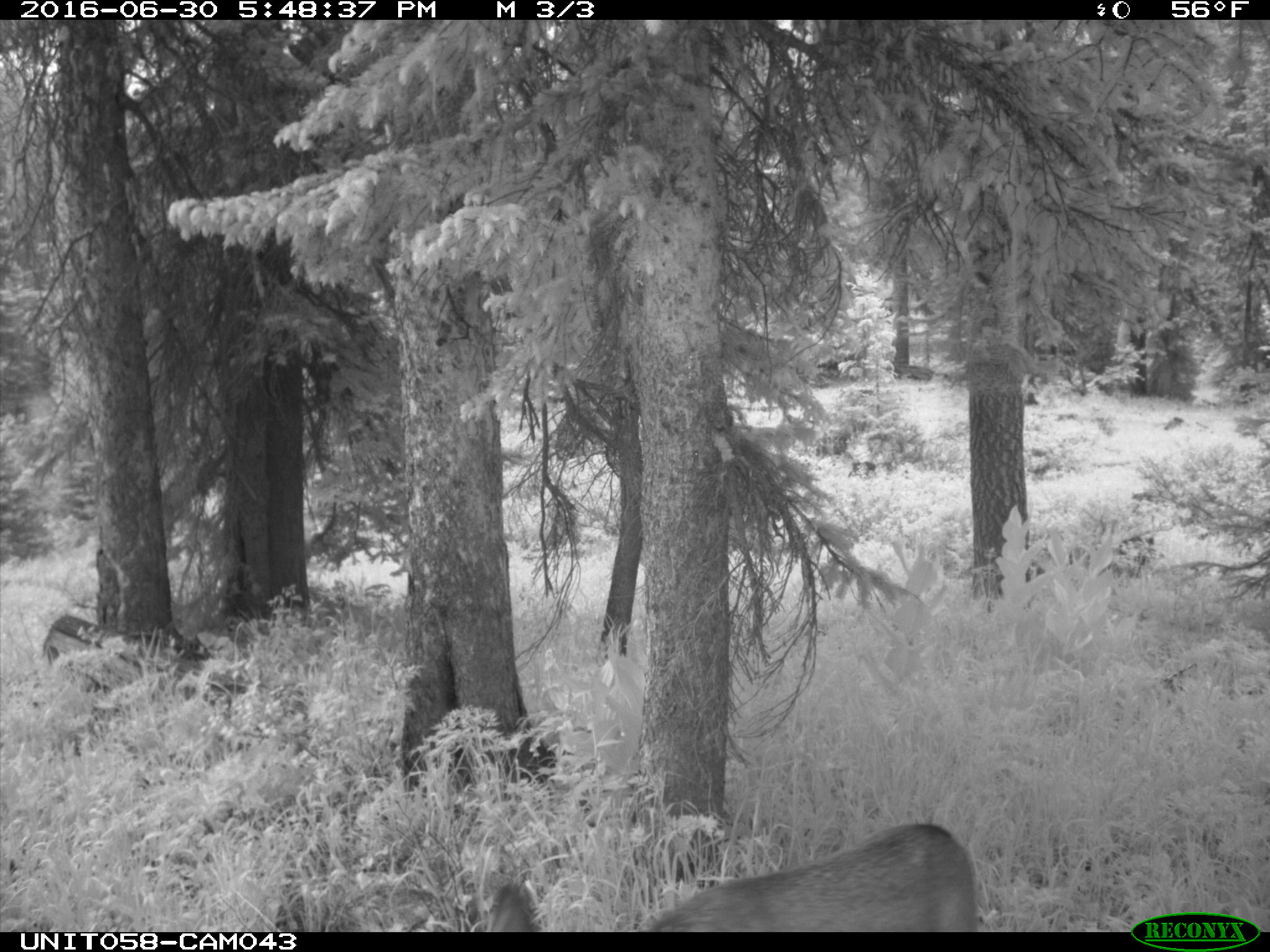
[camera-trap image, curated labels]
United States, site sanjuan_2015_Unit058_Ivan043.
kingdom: Animalia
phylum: Chordata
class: Mammalia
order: Artiodactyla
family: Cervidae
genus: Odocoileus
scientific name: Odocoileus hemionus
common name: mule deer